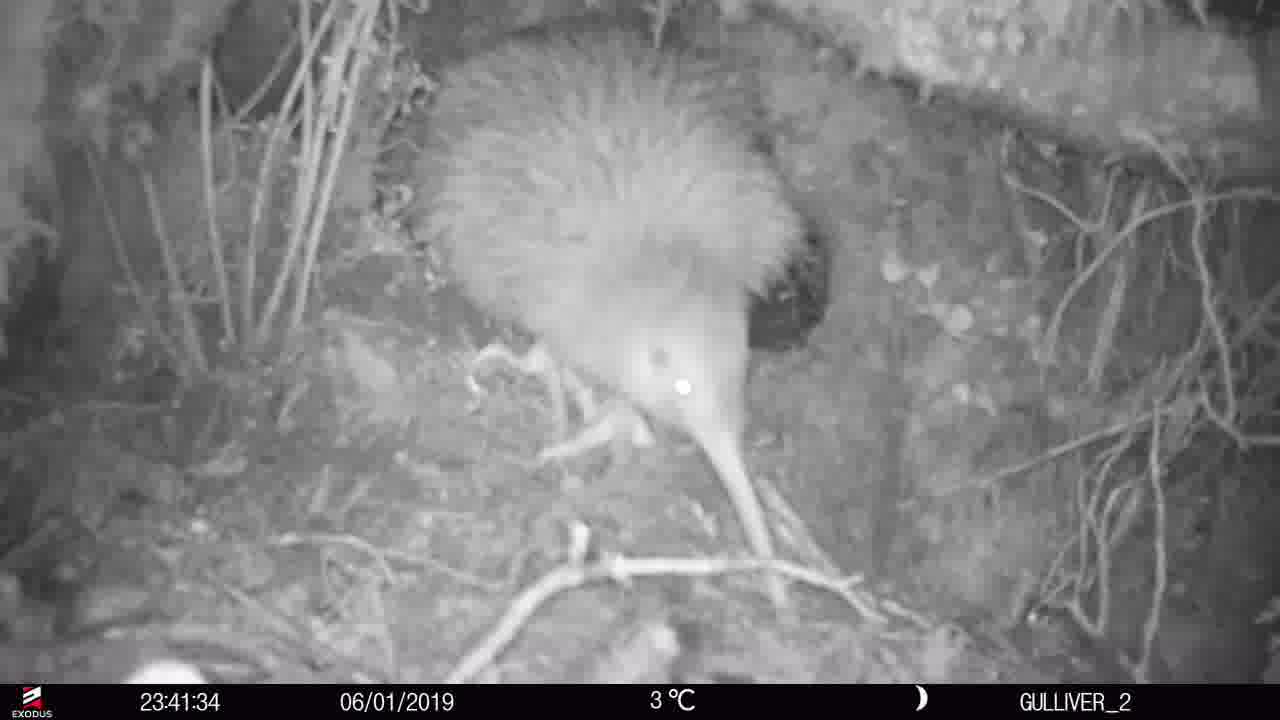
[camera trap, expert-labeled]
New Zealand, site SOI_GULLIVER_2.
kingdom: Animalia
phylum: Chordata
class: Aves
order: Apterygiformes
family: Apterygidae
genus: Apteryx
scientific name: Apteryx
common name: kiwi